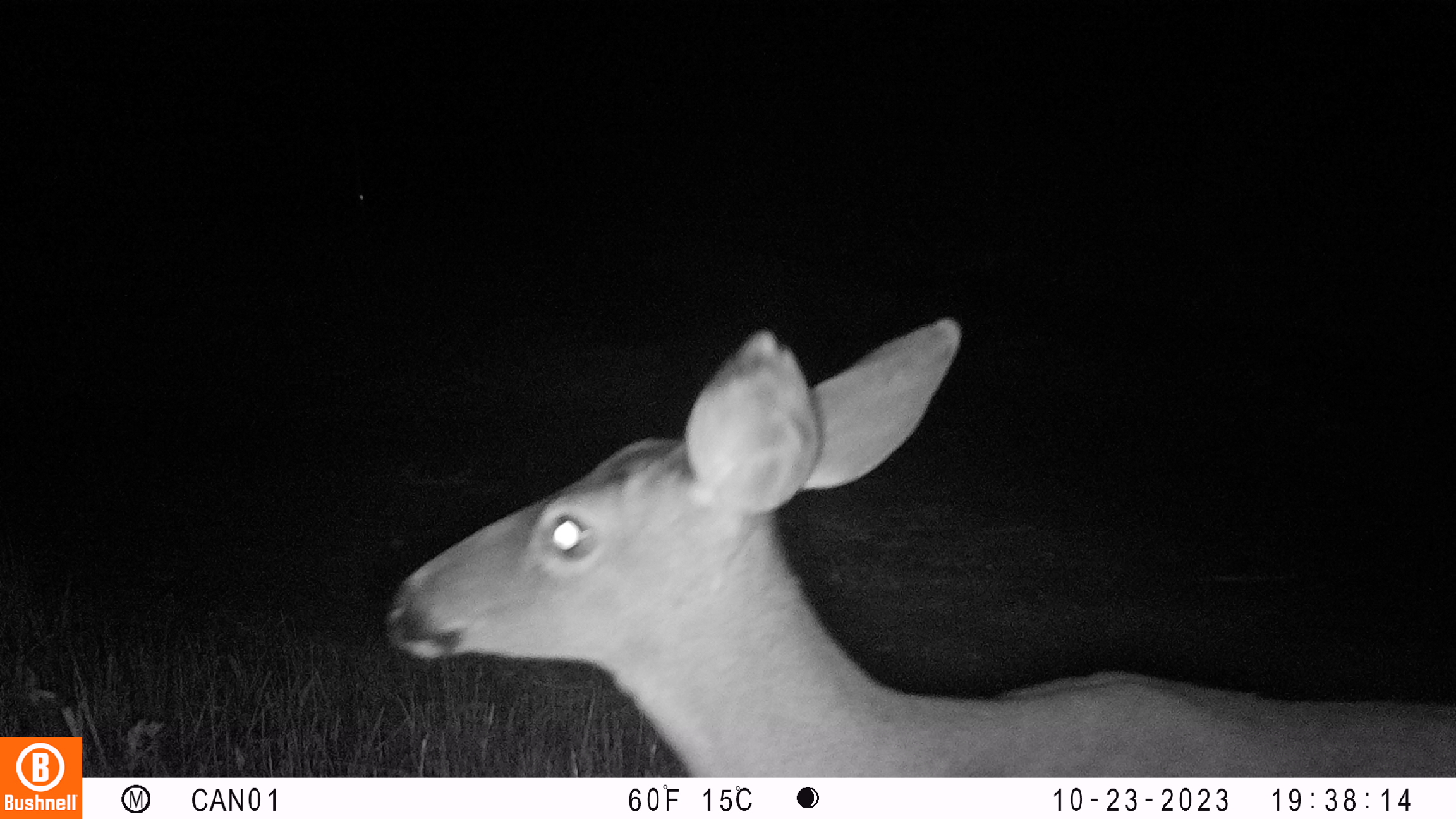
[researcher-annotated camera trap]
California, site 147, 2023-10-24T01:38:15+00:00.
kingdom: Animalia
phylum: Chordata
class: Mammalia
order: Artiodactyla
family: Cervidae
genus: Odocoileus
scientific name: Odocoileus hemionus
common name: mule deer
Mule deer (Odocoileus hemionus).